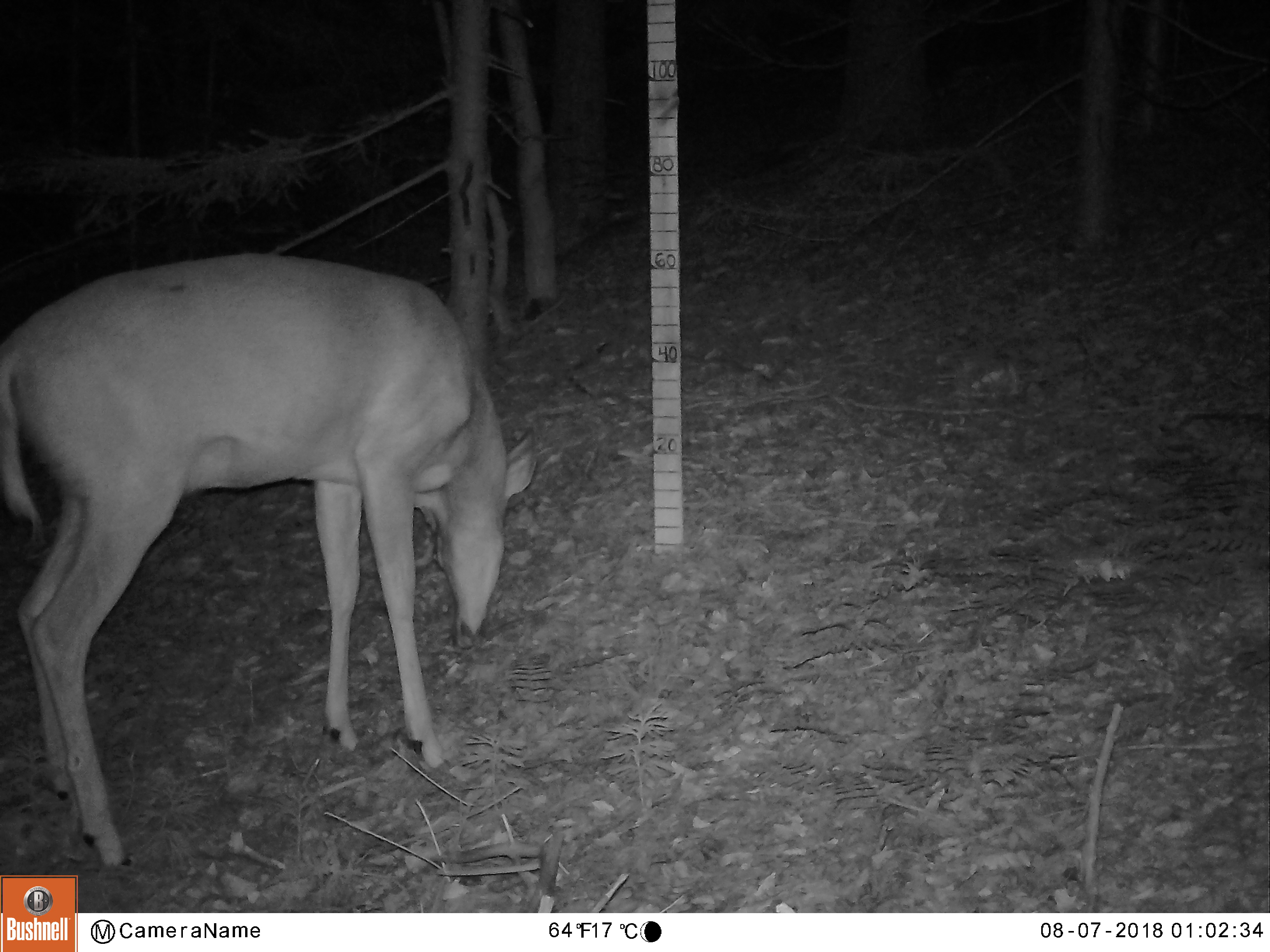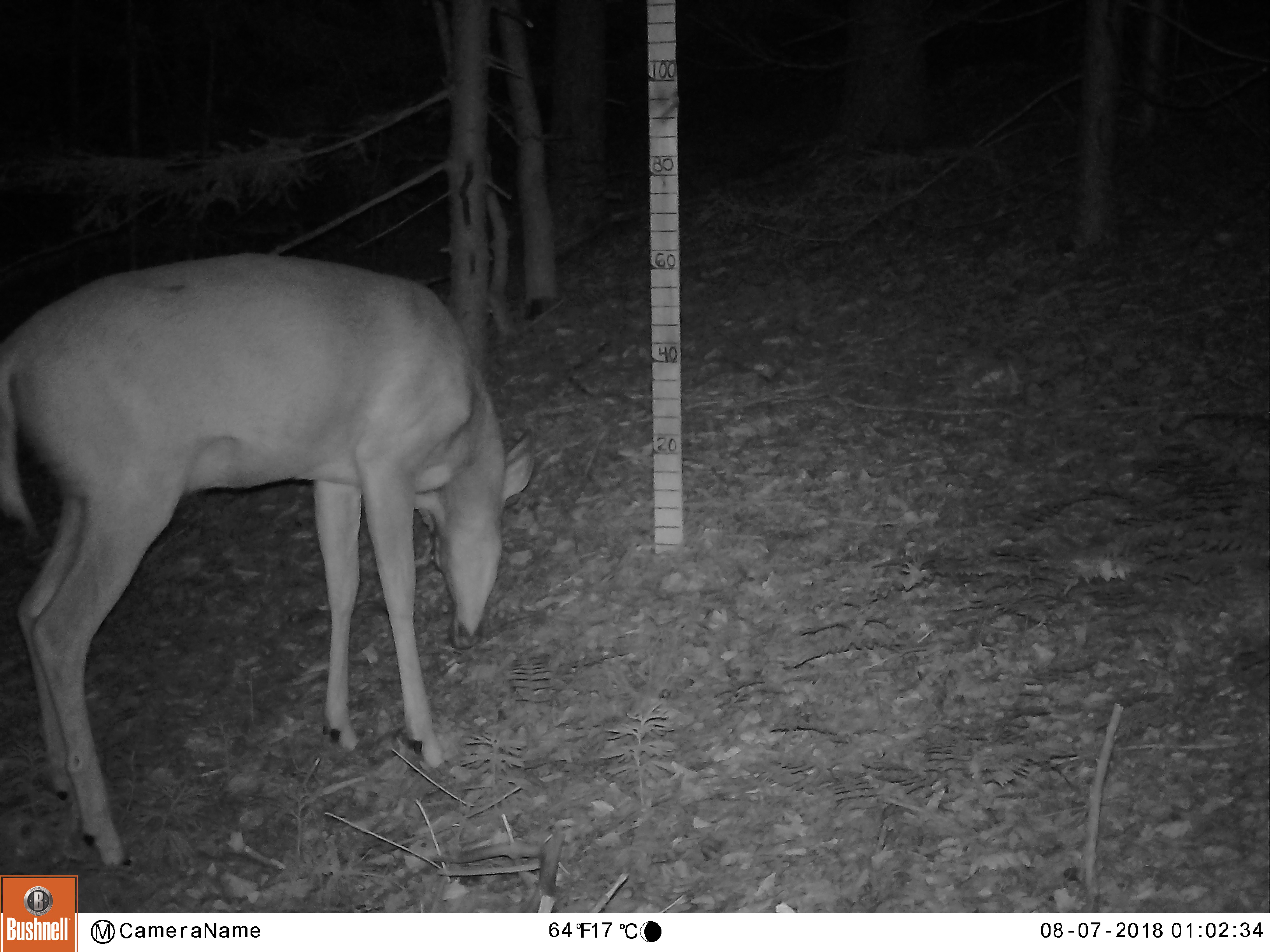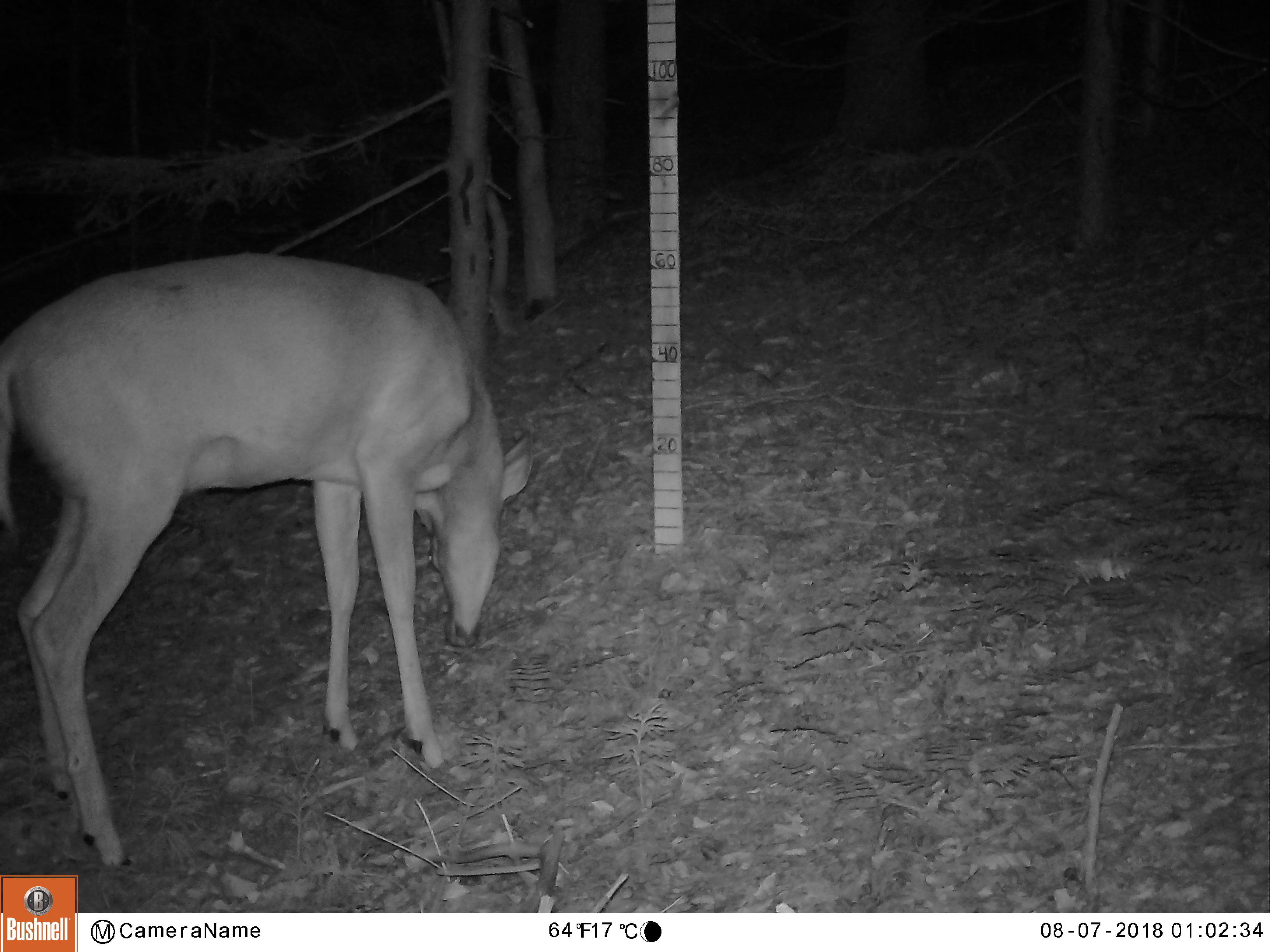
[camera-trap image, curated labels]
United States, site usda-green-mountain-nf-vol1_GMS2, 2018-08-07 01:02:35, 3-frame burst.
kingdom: Animalia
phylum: Chordata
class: Mammalia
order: Artiodactyla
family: Cervidae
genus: Odocoileus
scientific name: Odocoileus virginianus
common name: white-tailed deer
White-tailed deer (Odocoileus virginianus).